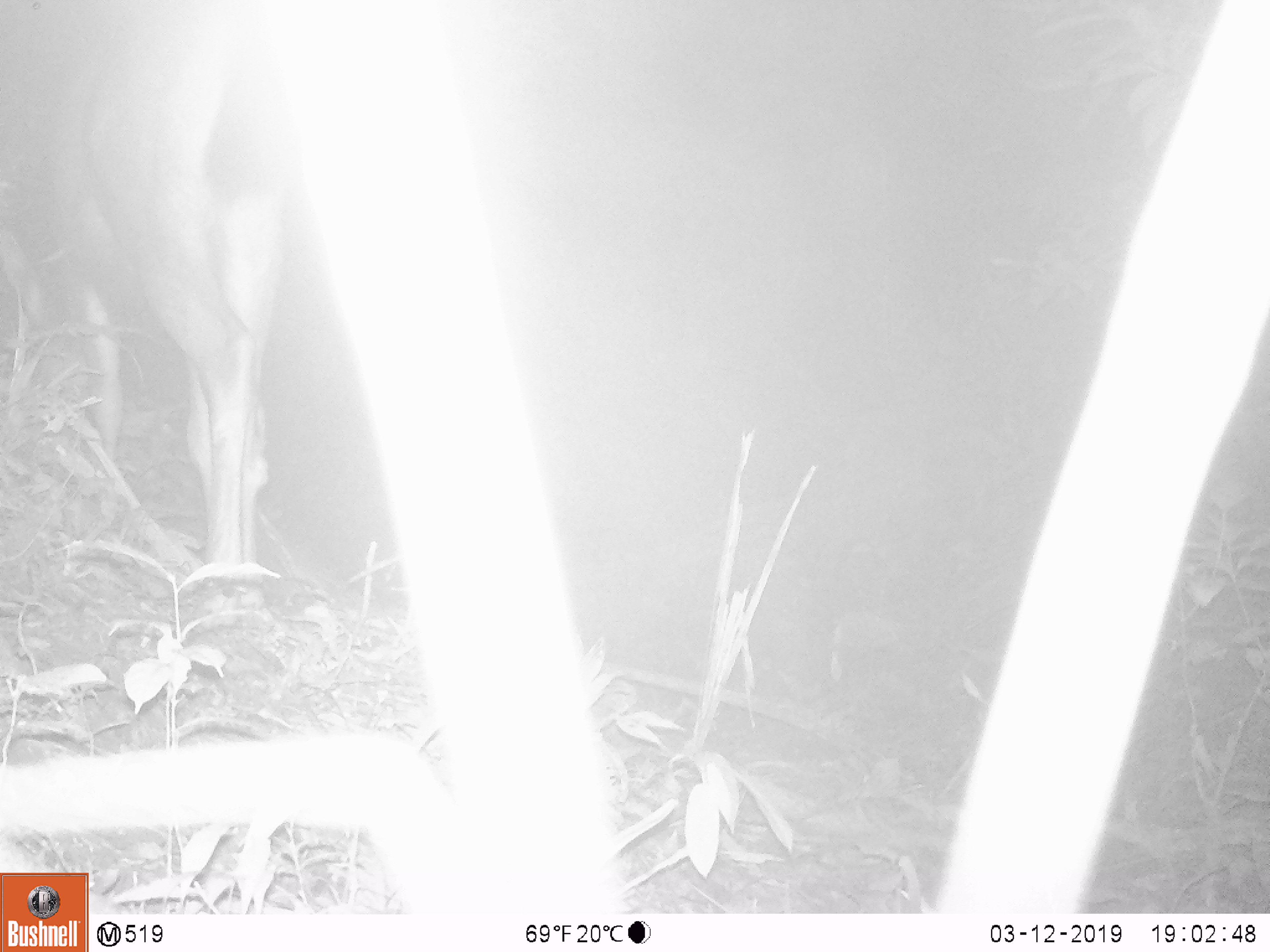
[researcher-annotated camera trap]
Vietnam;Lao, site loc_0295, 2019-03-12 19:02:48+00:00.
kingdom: Animalia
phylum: Chordata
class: Mammalia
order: Artiodactyla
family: Cervidae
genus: Rusa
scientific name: Rusa unicolor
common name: sambar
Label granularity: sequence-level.